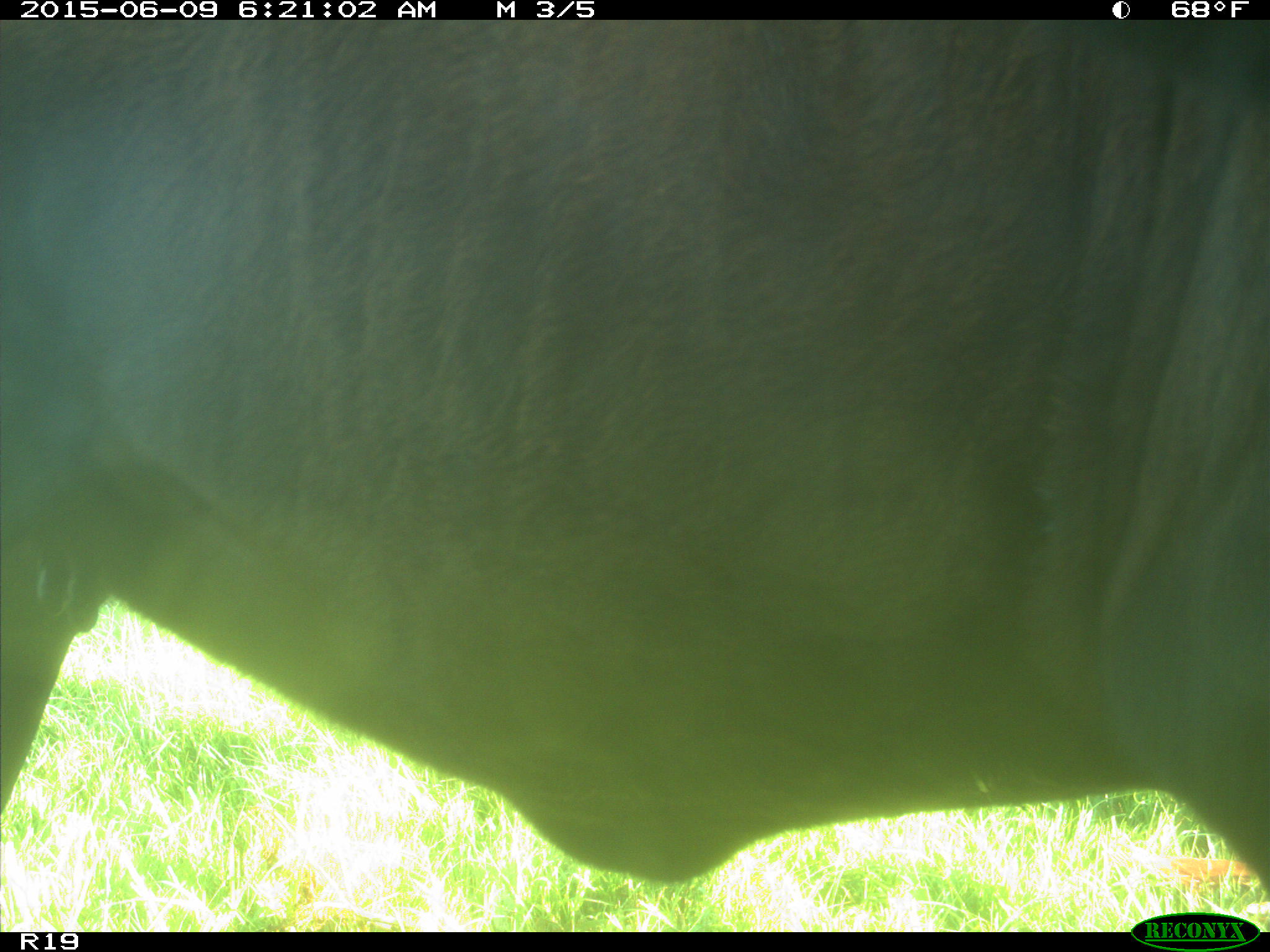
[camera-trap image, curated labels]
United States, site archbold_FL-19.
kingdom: Animalia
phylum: Chordata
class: Mammalia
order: Artiodactyla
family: Bovidae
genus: Bos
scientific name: Bos taurus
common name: domestic cow